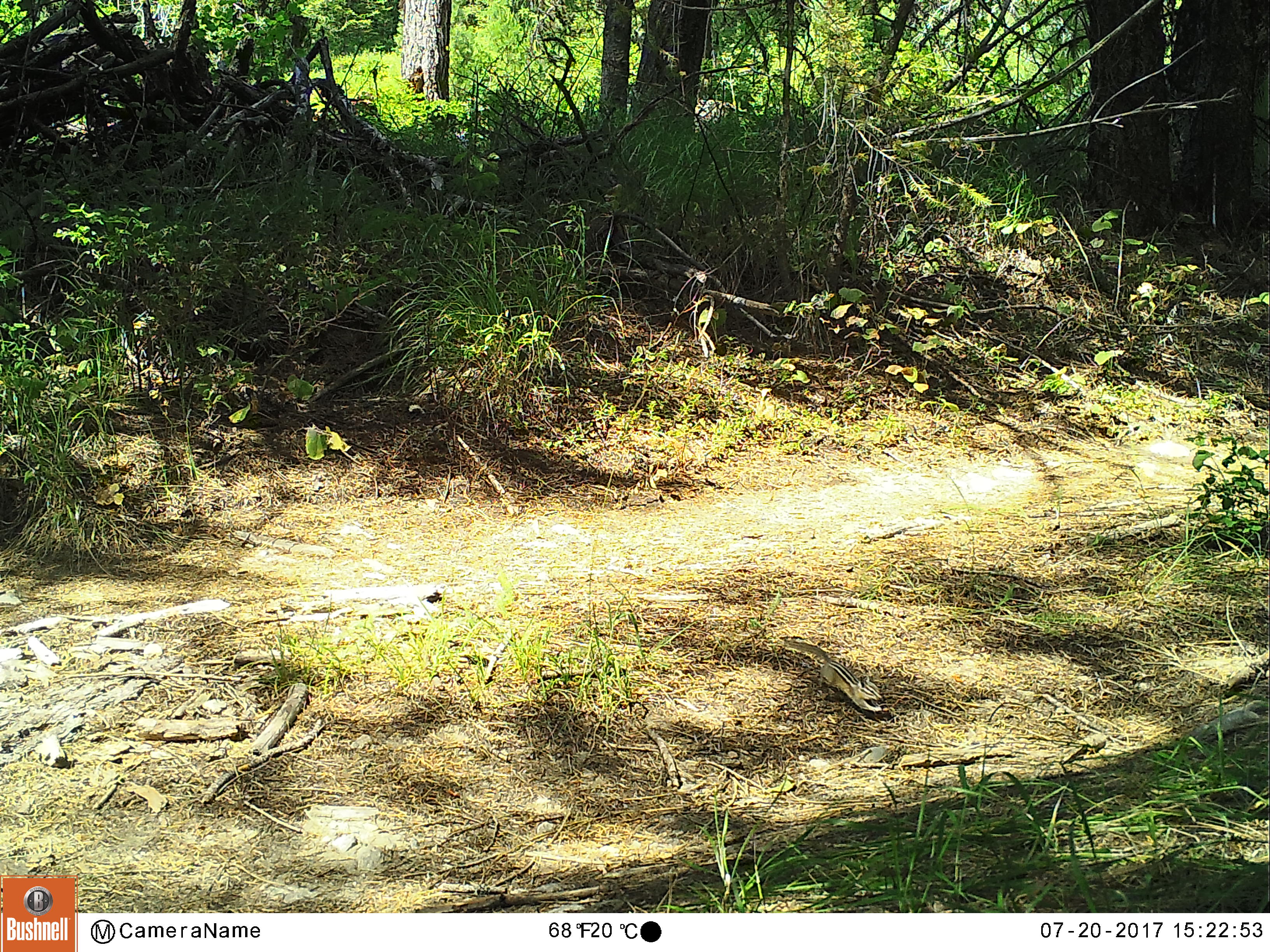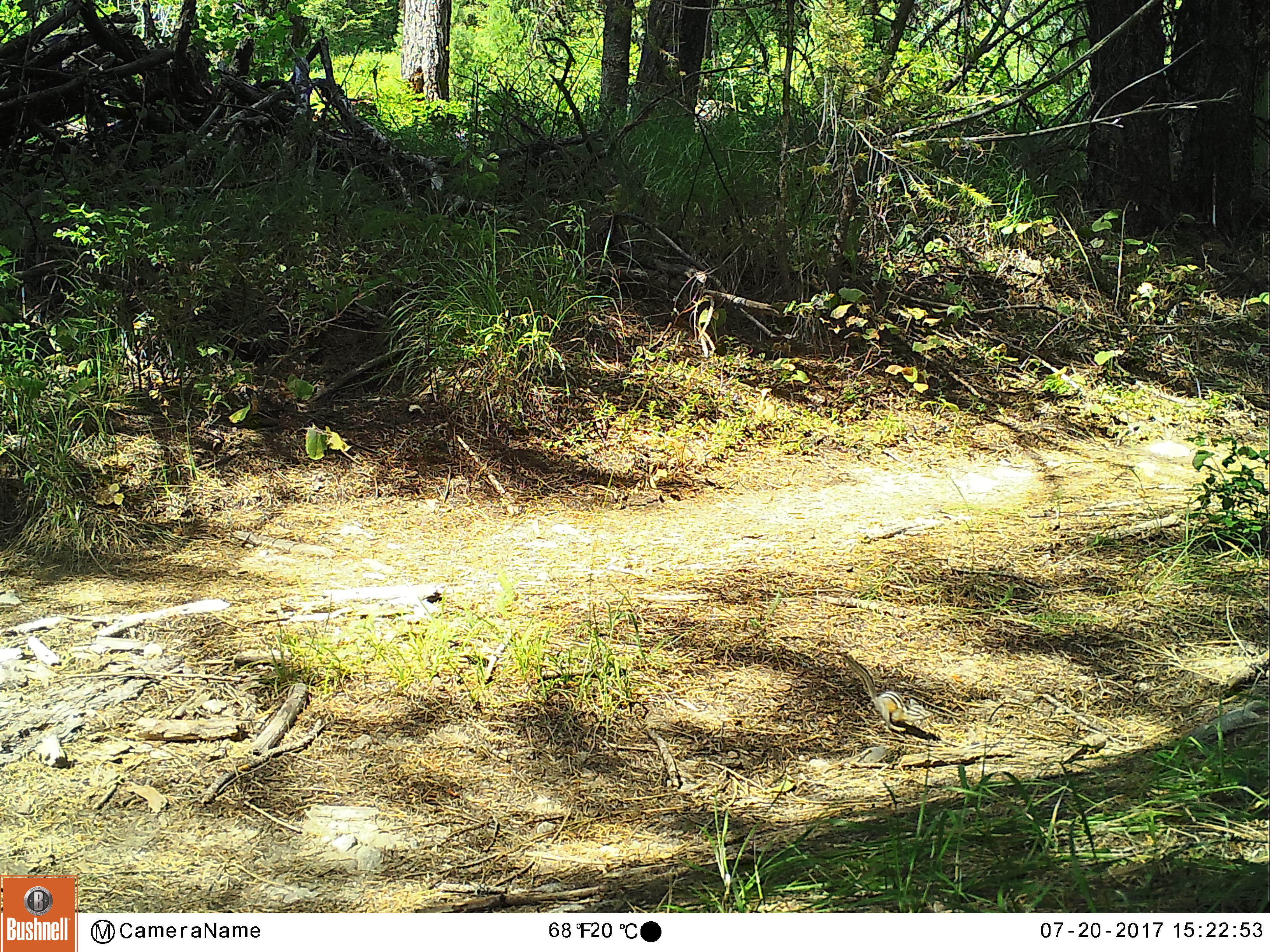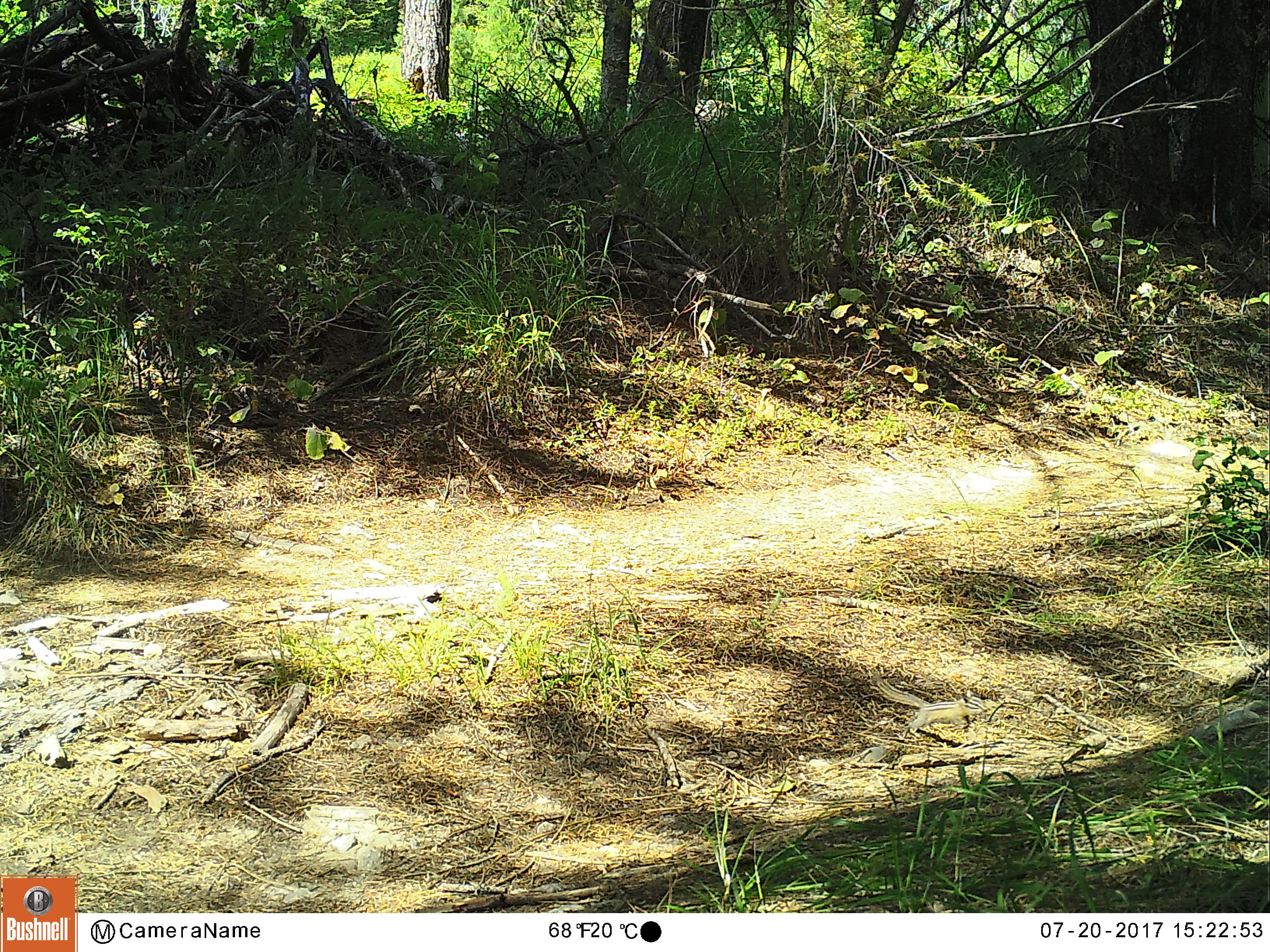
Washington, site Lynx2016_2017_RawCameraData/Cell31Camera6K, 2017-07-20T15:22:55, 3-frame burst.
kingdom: Animalia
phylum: Chordata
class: Mammalia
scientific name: Mammalia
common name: small mammal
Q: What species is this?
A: Small mammal (Mammalia).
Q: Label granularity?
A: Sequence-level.